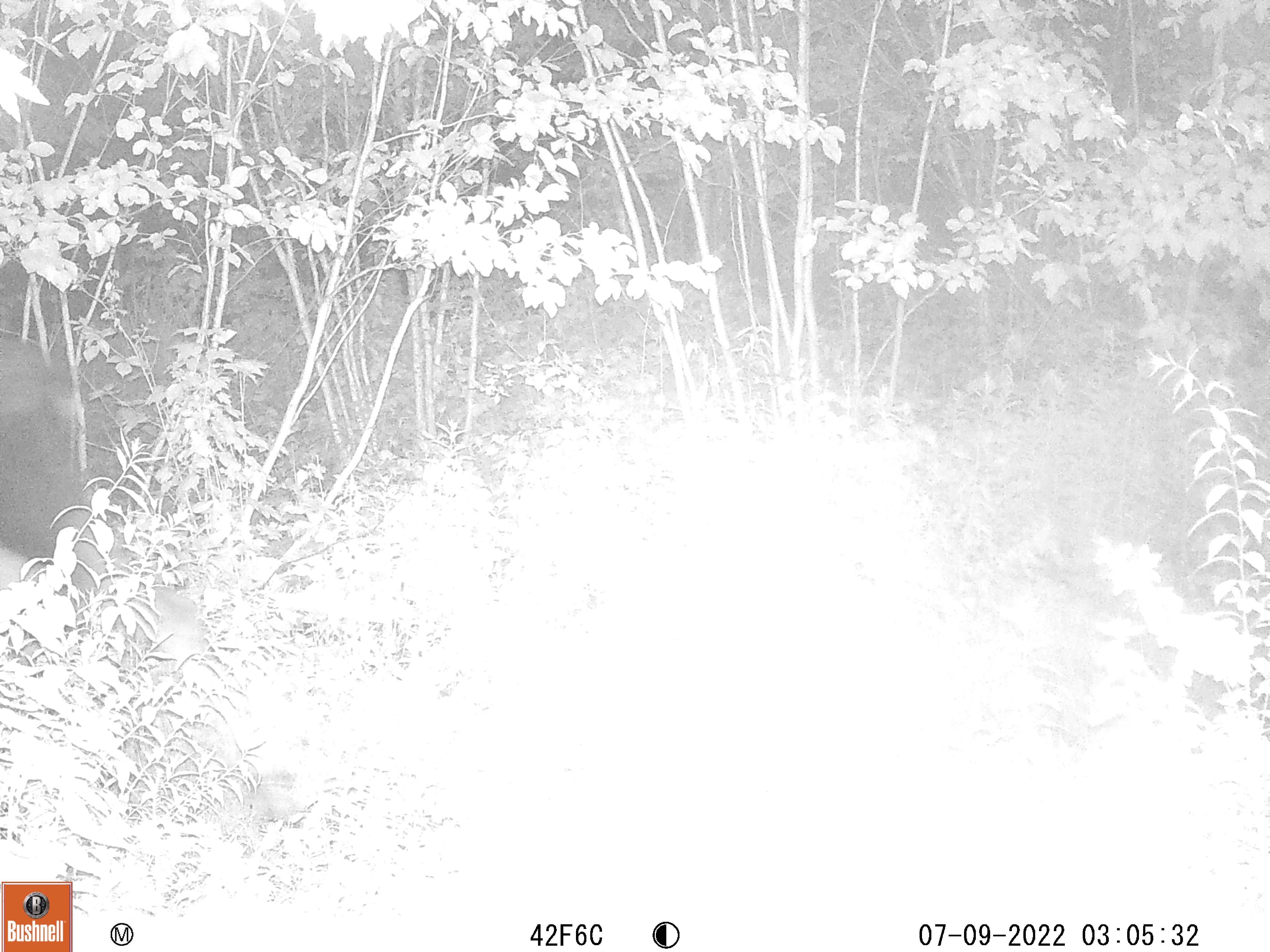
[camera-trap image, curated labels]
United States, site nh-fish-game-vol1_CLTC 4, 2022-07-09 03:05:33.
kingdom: Animalia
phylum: Chordata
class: Mammalia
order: Artiodactyla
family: Cervidae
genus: Alces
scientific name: Alces alces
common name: moose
Moose (Alces alces).